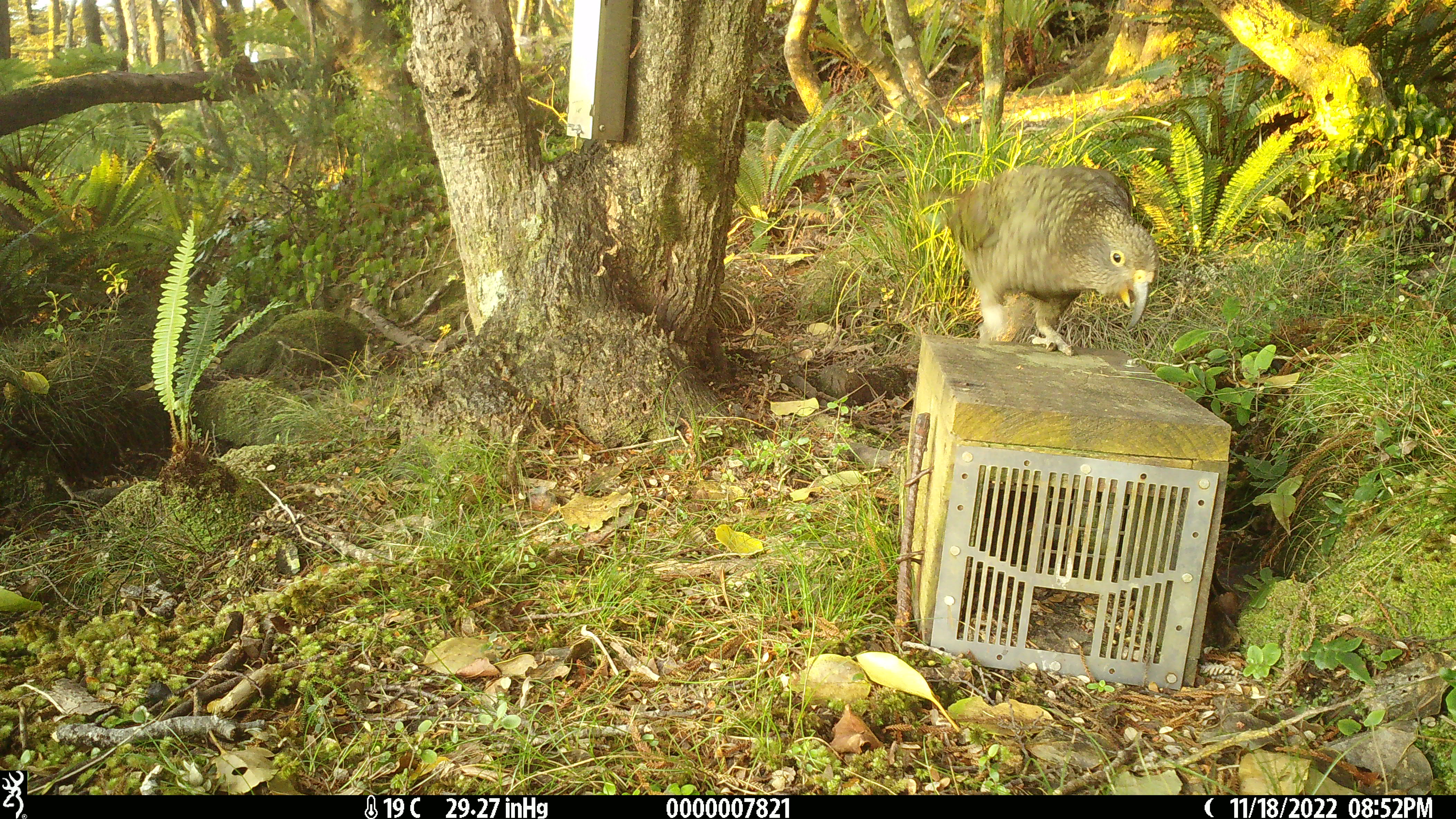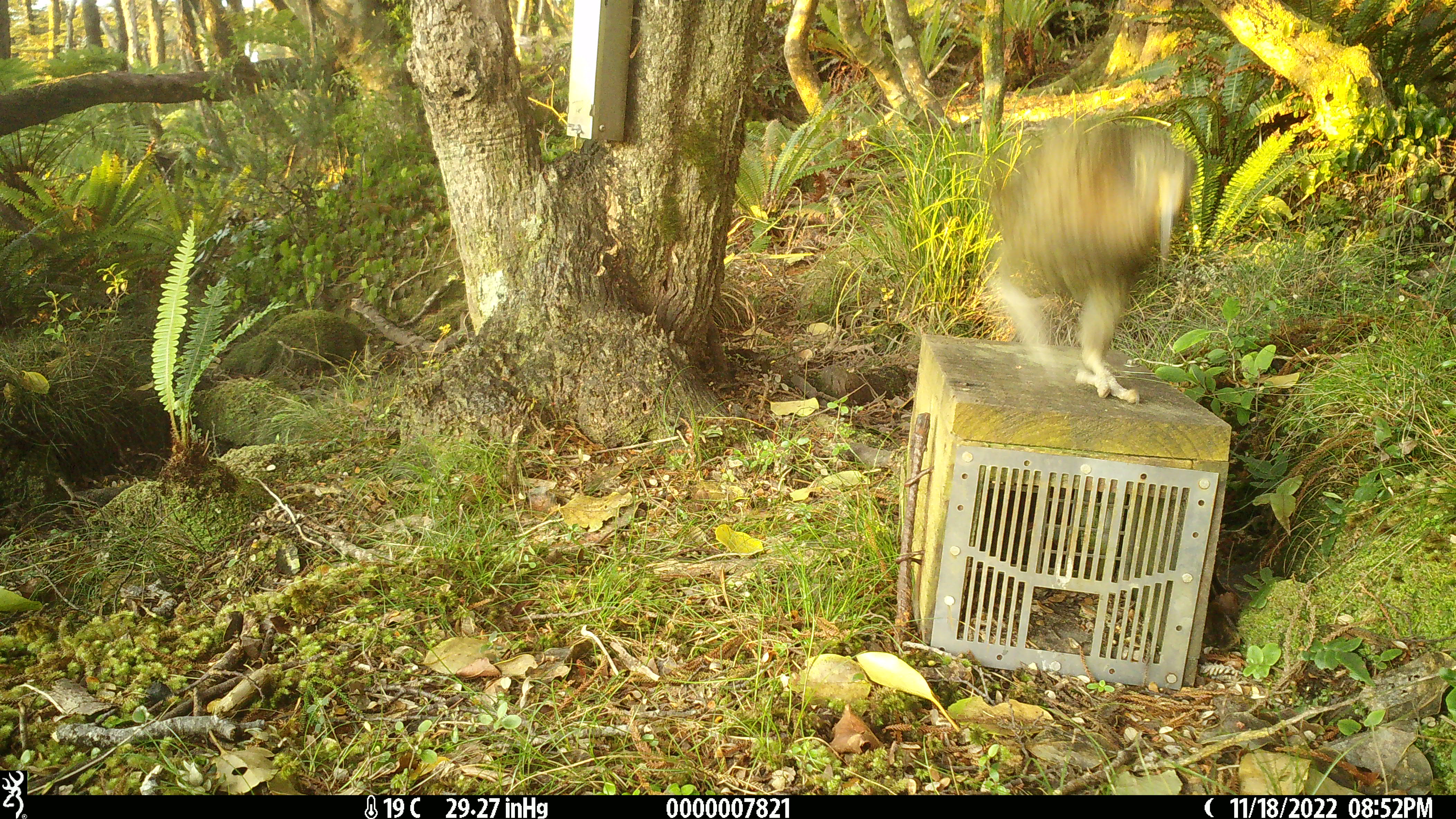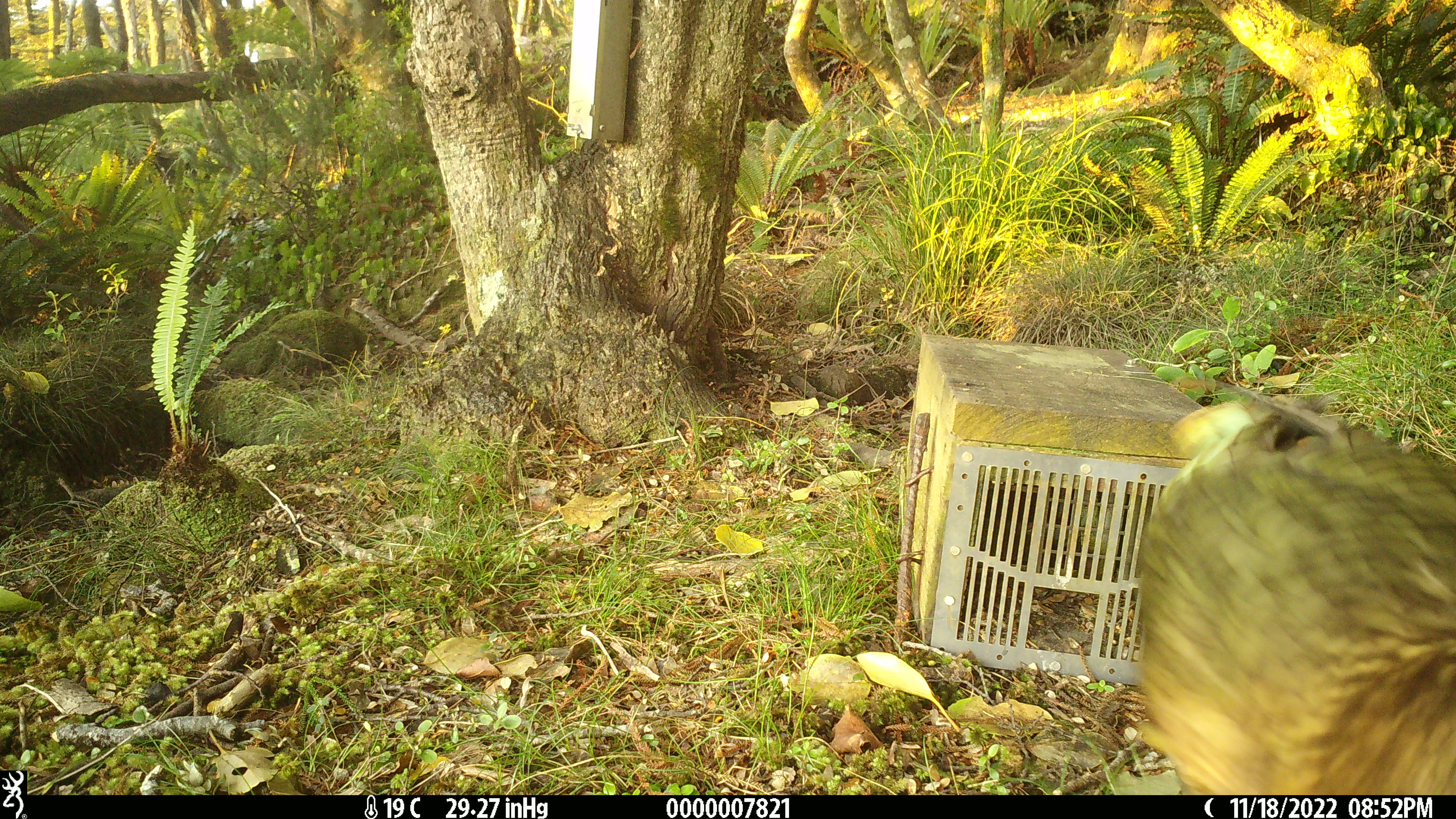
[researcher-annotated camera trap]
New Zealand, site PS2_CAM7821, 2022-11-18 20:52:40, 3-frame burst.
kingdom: Animalia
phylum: Chordata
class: Aves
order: Psittaciformes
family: Strigopidae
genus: Nestor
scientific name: Nestor notabilis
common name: kea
Kea (Nestor notabilis).